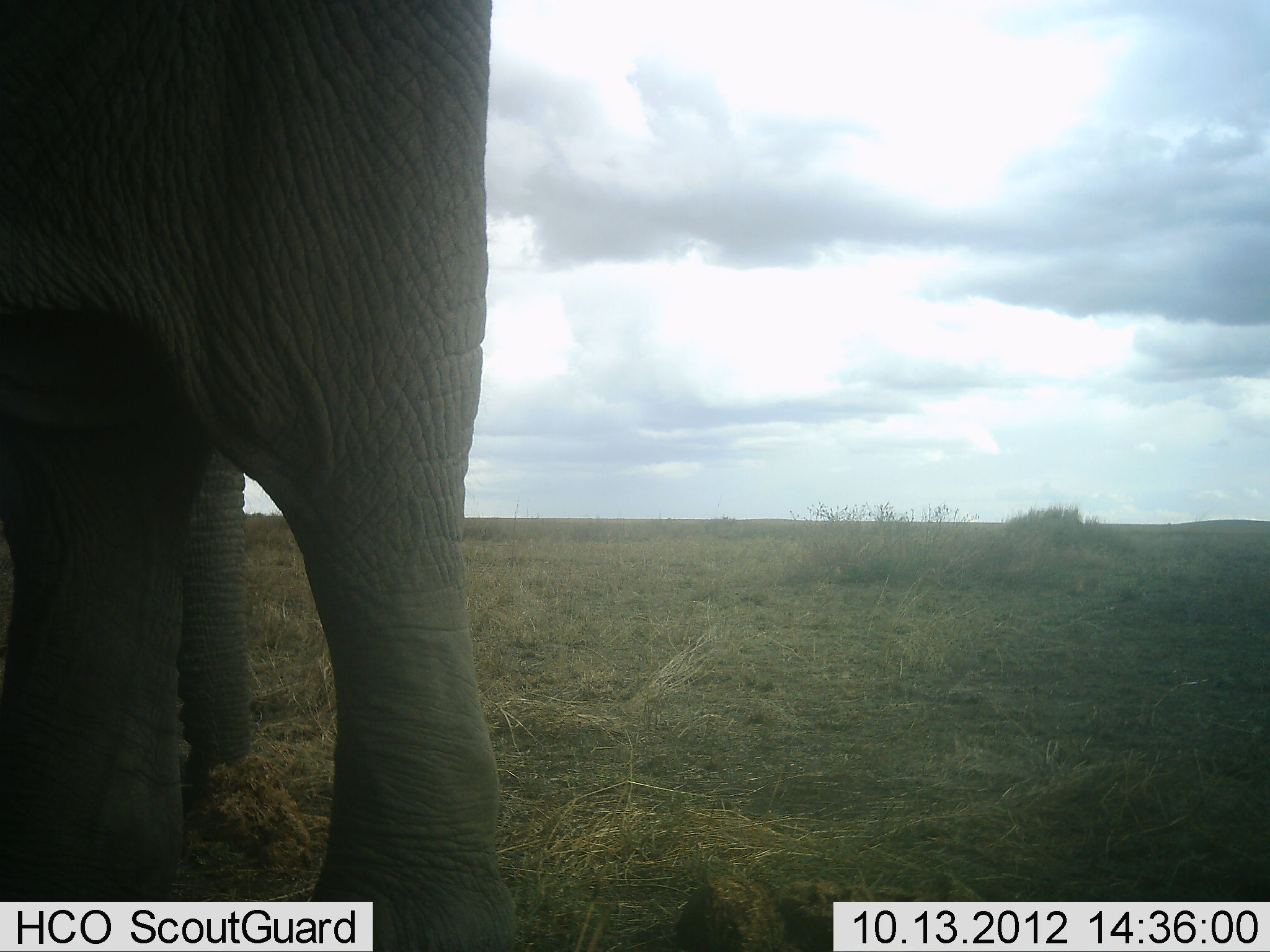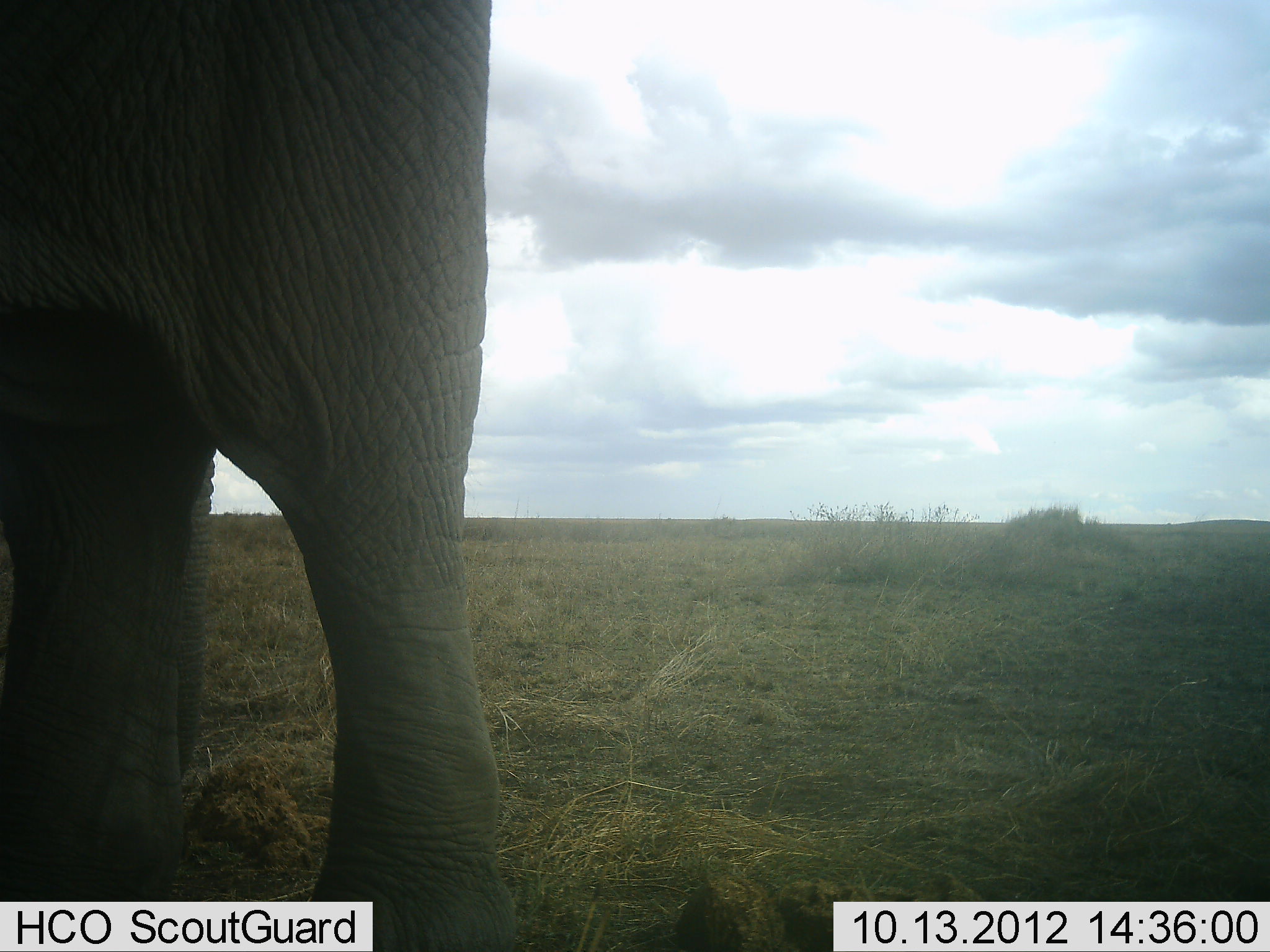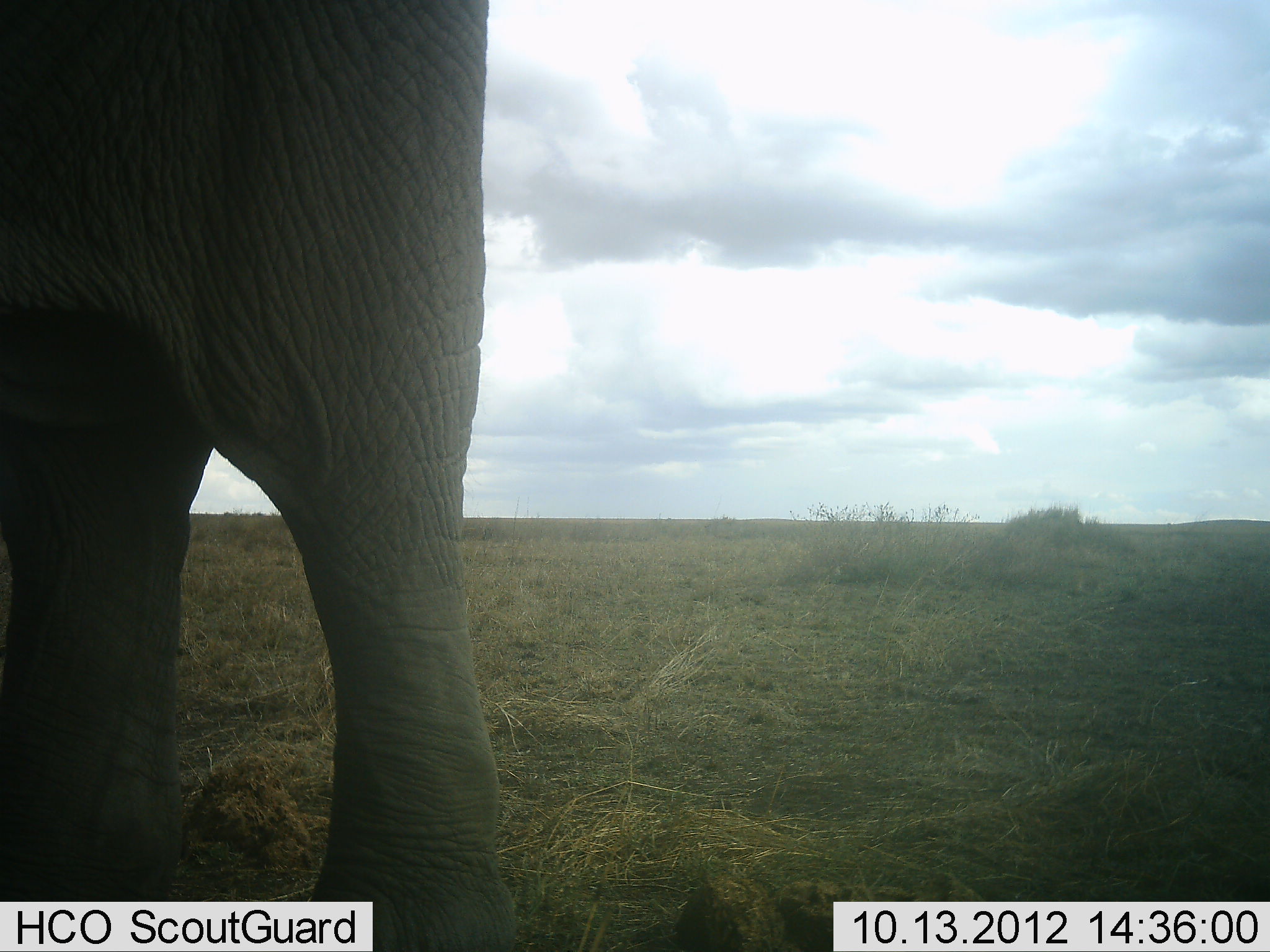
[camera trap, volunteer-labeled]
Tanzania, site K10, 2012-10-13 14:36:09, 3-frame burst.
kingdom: Animalia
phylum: Chordata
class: Mammalia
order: Proboscidea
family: Elephantidae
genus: Loxodonta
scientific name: Loxodonta africana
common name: african bush elephant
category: elephant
Elephant (african bush elephant) (Loxodonta africana), count 1. Behavior (volunteer vote fractions): standing 80%, resting 0%, moving 0%, interacting 0%. Young present (vote fraction): 0%. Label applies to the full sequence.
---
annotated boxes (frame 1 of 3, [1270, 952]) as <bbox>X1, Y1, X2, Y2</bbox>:
animal: <bbox>0, 1, 521, 951</bbox>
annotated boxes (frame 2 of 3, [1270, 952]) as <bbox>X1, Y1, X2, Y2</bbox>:
animal: <bbox>1, 1, 517, 952</bbox>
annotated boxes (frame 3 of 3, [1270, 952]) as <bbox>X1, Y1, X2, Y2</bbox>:
animal: <bbox>1, 1, 522, 952</bbox>